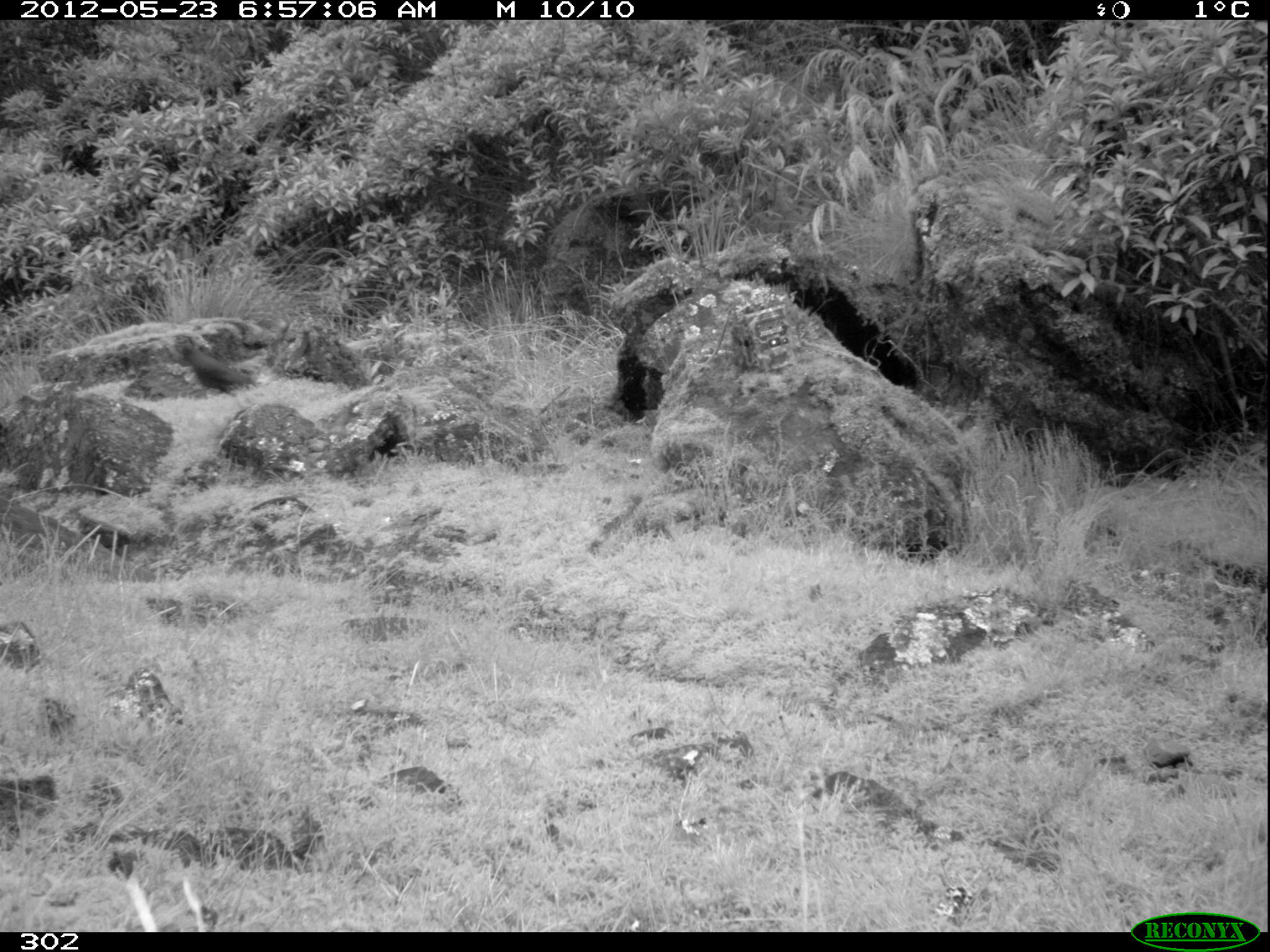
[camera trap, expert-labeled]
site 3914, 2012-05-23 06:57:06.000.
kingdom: Animalia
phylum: Chordata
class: Aves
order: Passeriformes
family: Turdidae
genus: Turdus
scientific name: Turdus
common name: true thrushes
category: turdus sp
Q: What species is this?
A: Turdus sp (true thrushes) (Turdus).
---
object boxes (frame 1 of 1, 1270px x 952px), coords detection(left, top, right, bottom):
turdus sp: detection(182, 344, 255, 409)